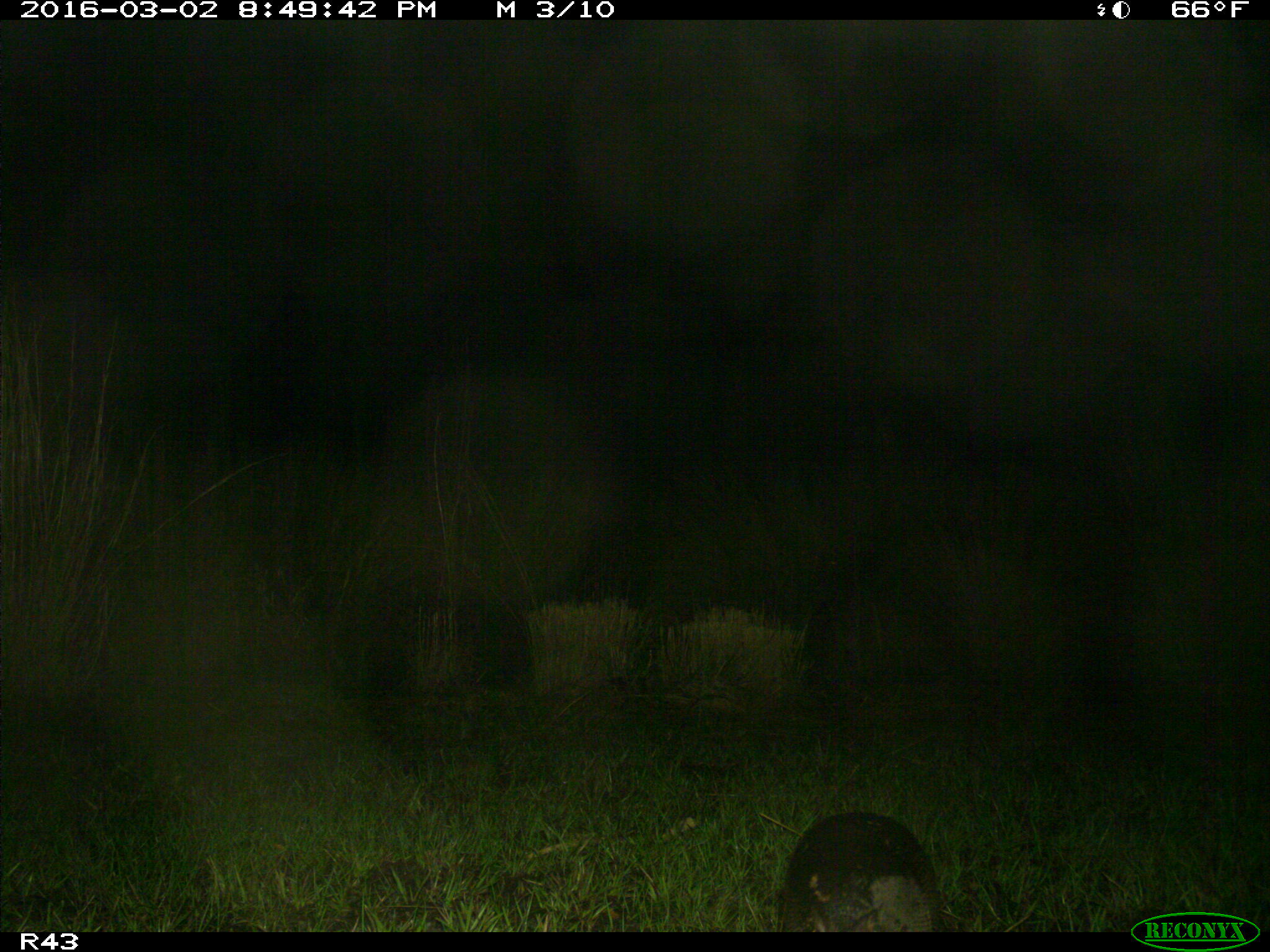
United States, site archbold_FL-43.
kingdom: Animalia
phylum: Chordata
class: Mammalia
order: Cingulata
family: Dasypodidae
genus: Dasypus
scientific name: Dasypus novemcinctus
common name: nine-banded armadillo